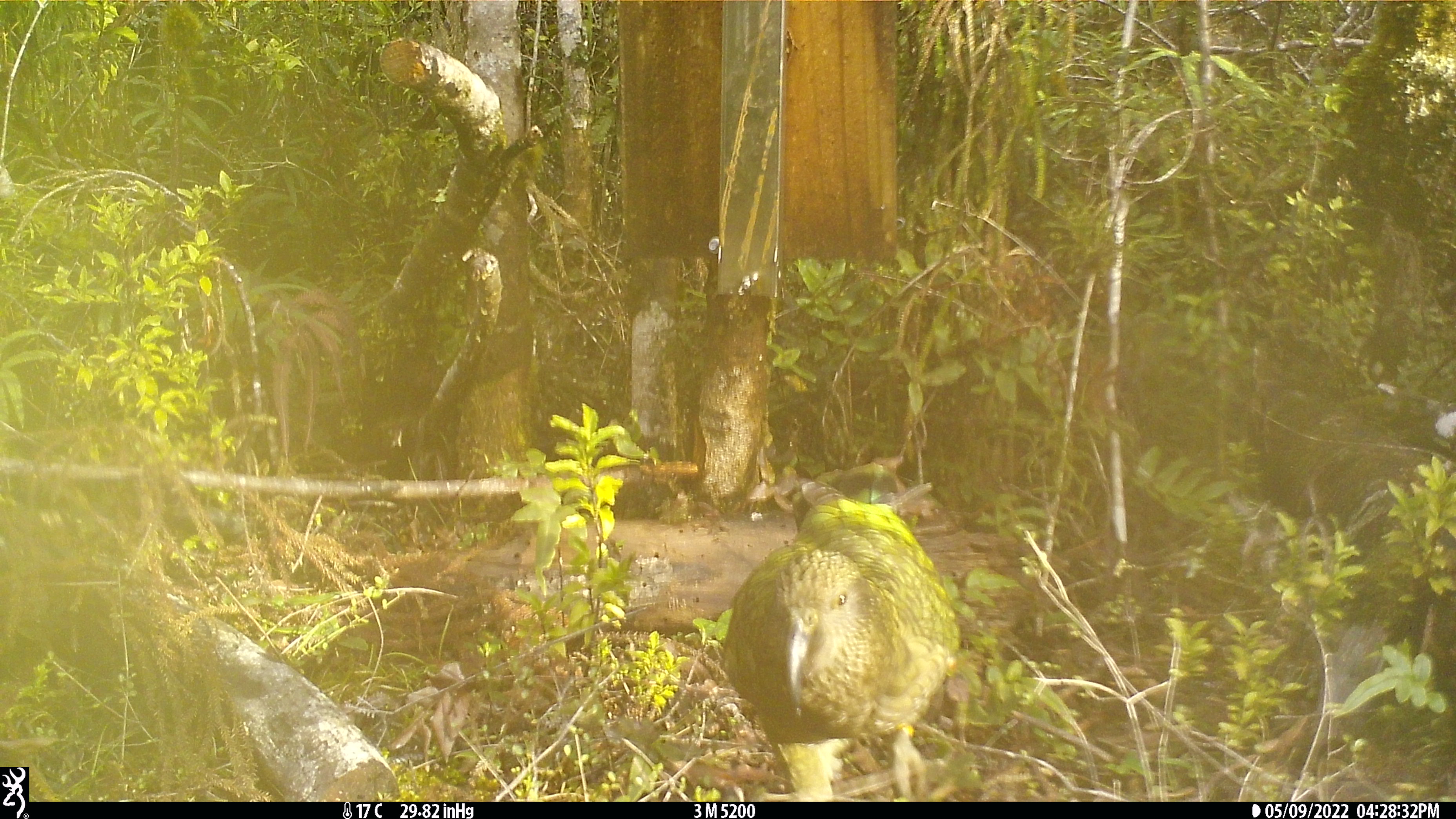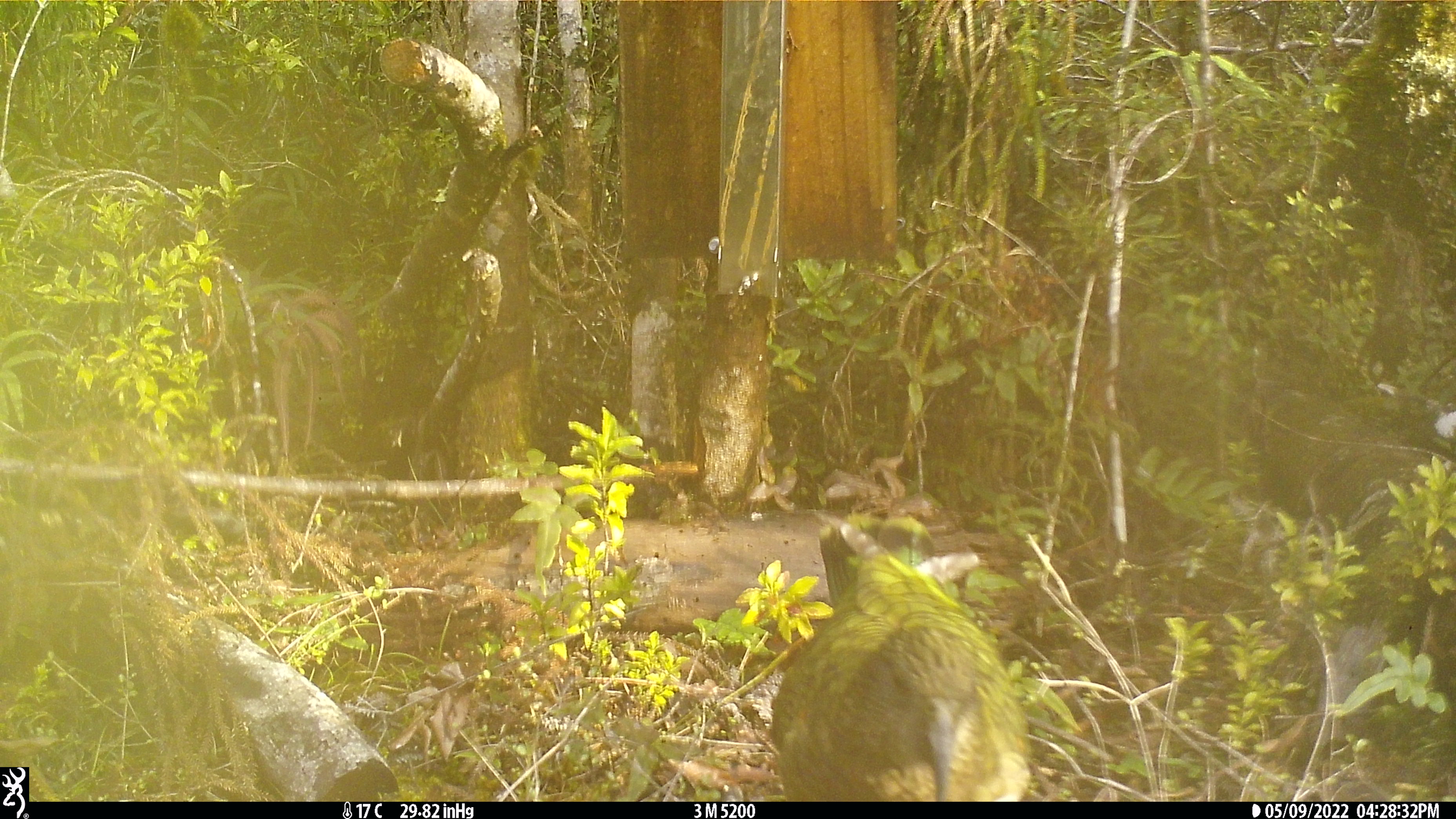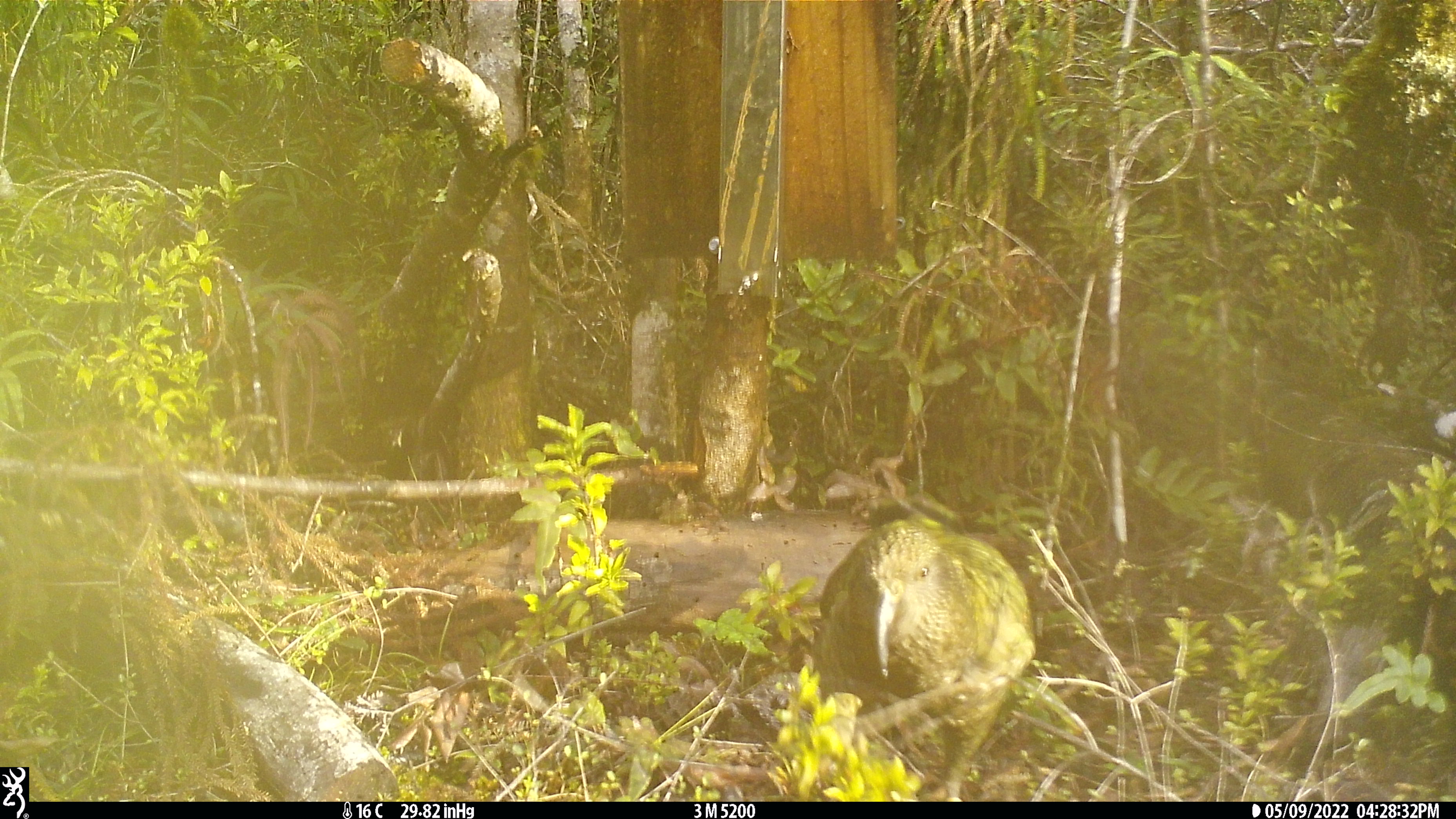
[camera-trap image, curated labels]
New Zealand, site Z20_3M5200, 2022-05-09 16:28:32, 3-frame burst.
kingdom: Animalia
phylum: Chordata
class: Aves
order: Psittaciformes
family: Strigopidae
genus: Nestor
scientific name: Nestor notabilis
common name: kea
Kea (Nestor notabilis).